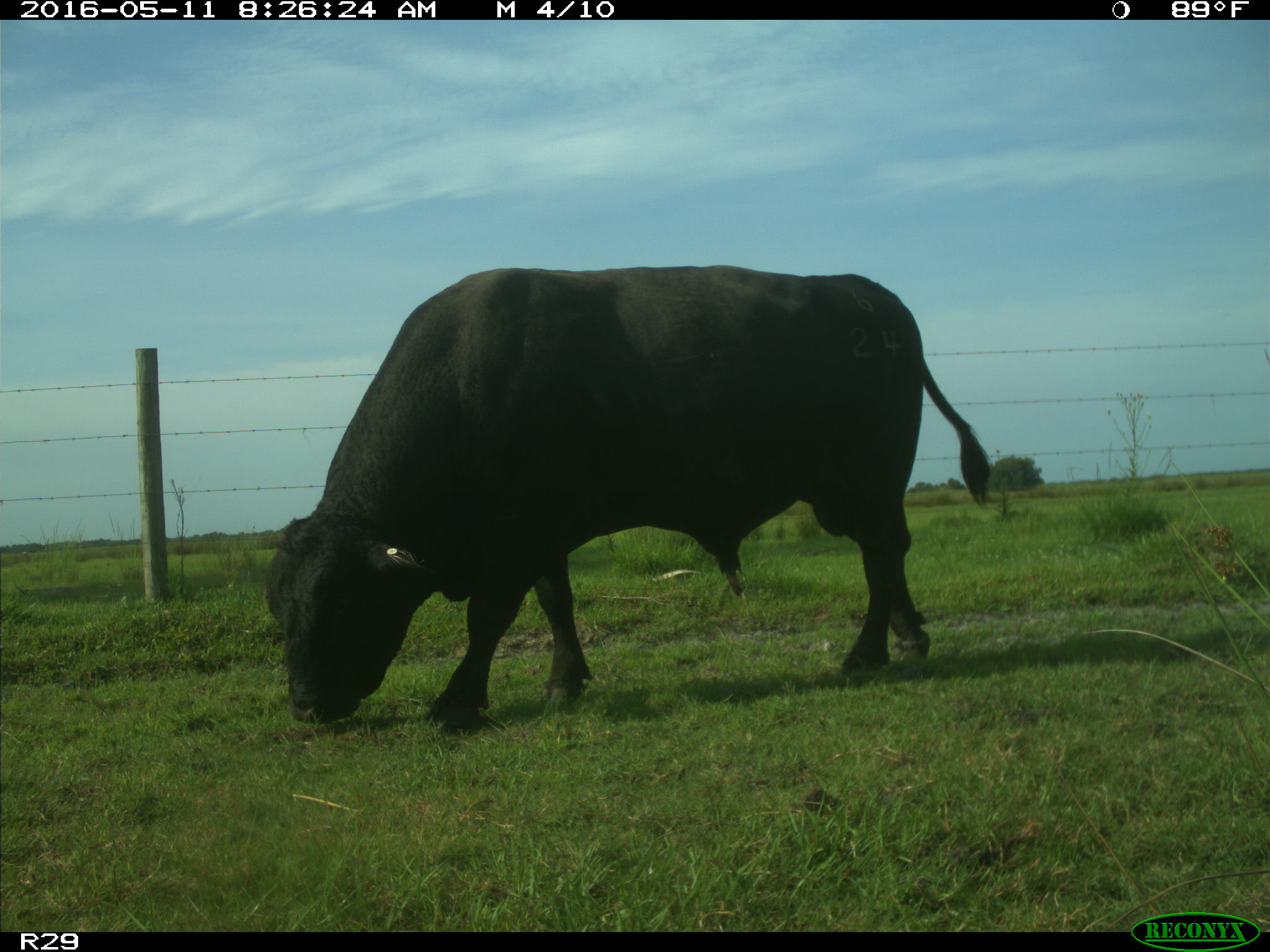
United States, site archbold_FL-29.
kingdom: Animalia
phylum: Chordata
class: Mammalia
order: Artiodactyla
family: Bovidae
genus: Bos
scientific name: Bos taurus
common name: domestic cow